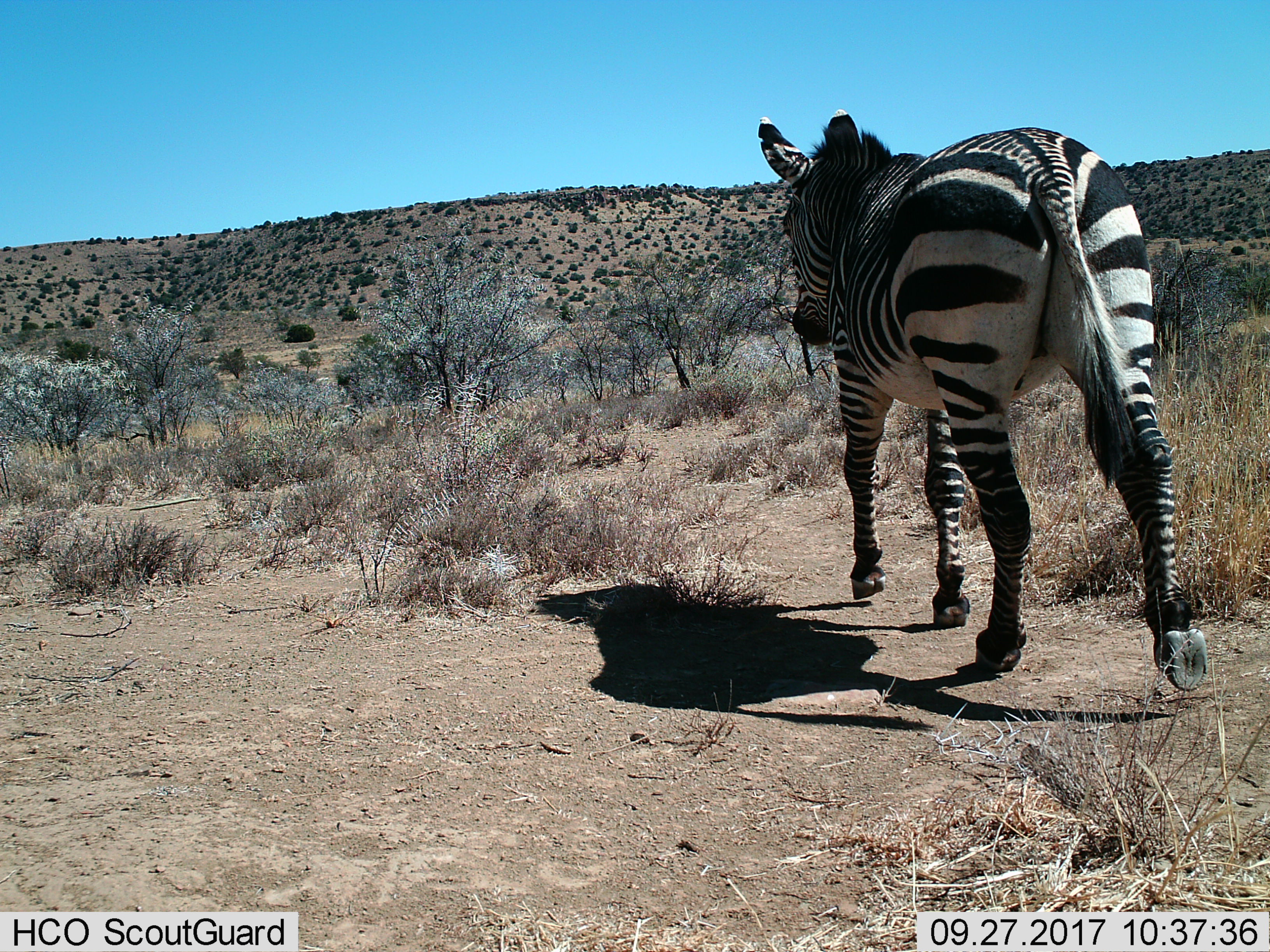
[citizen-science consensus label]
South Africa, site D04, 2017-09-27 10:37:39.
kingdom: Animalia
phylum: Chordata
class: Mammalia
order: Perissodactyla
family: Equidae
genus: Equus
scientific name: Equus zebra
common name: mountain zebra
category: zebramountain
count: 1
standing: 14%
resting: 0%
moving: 86%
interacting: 0%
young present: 0%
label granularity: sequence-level